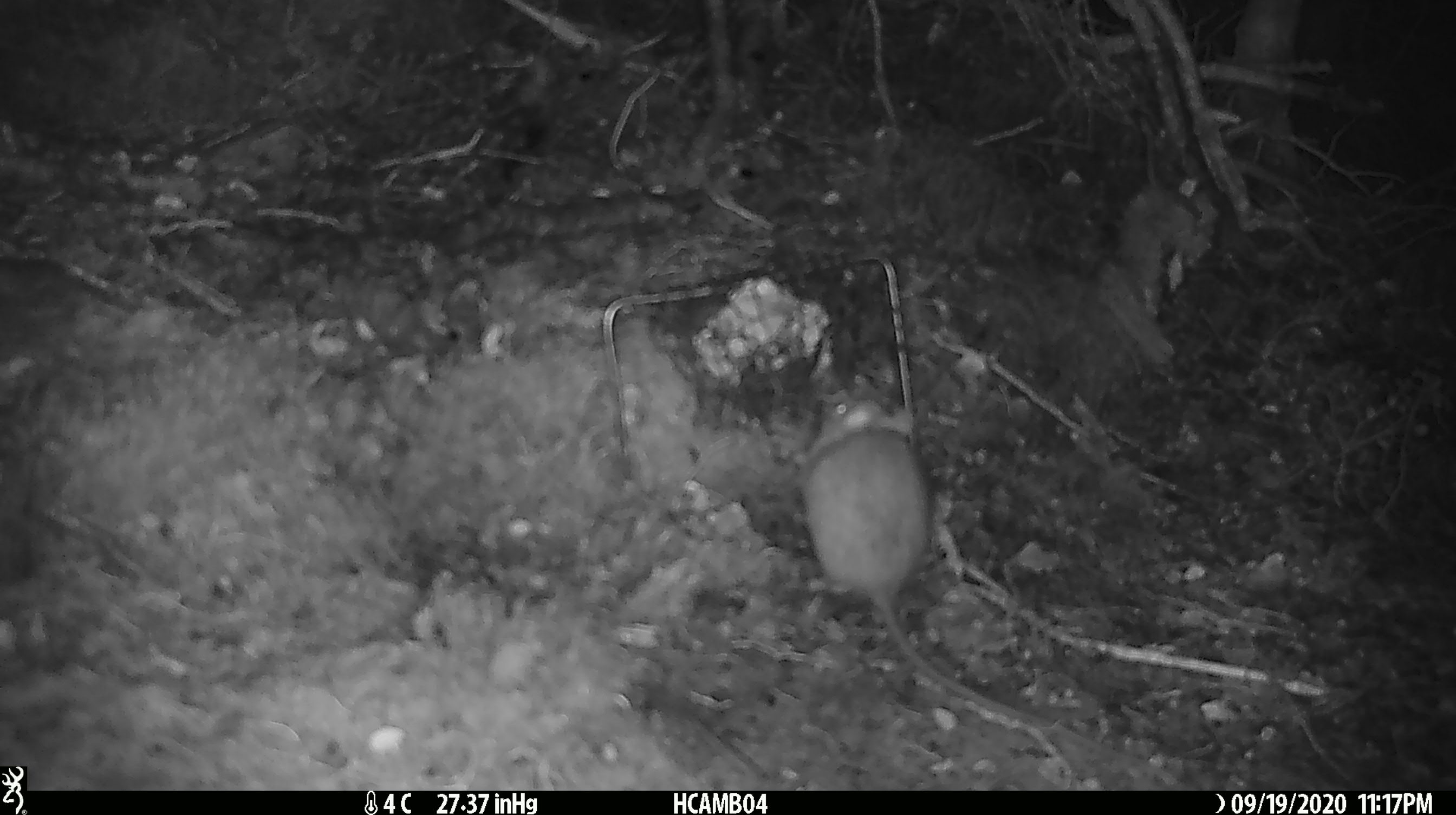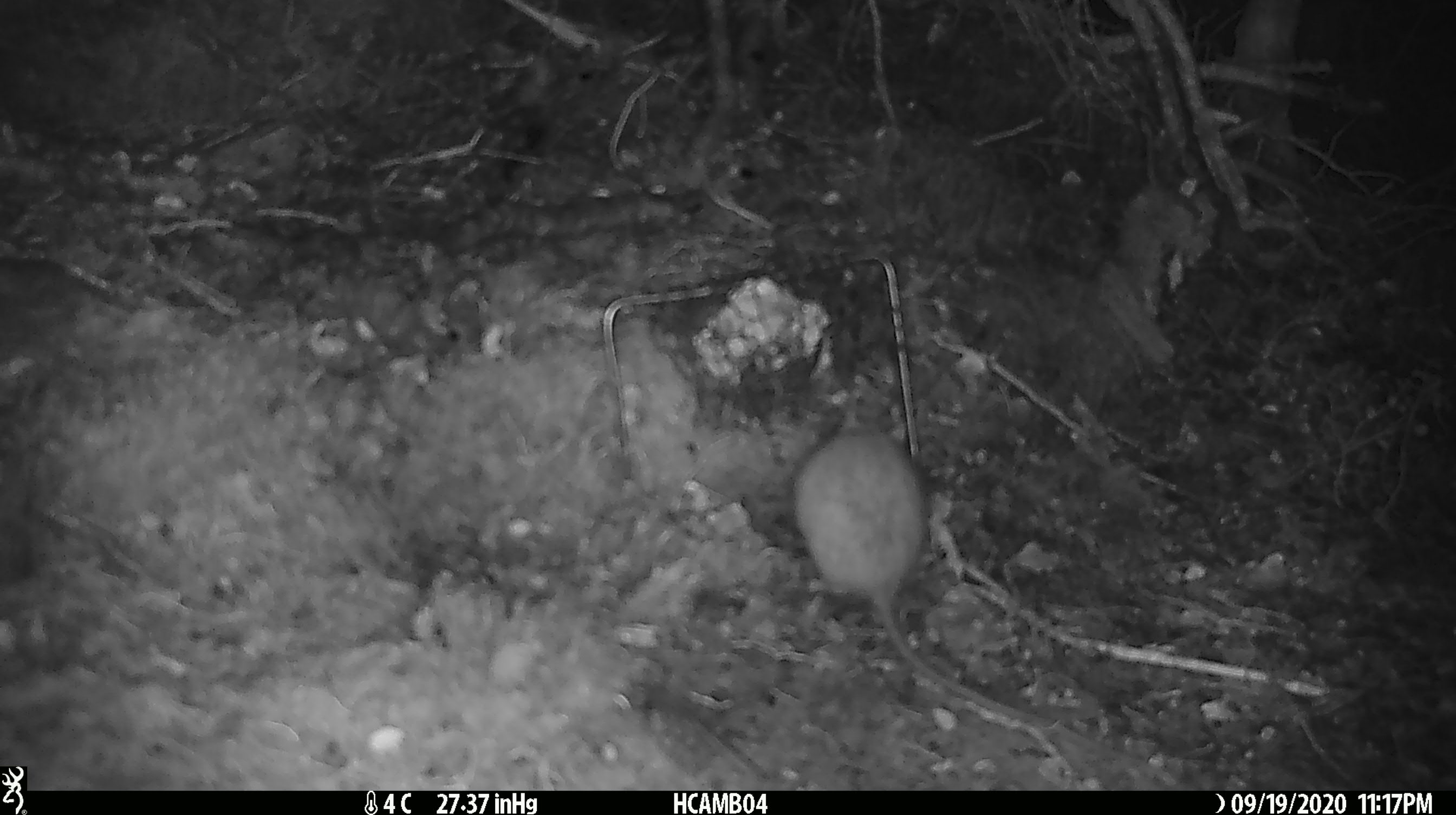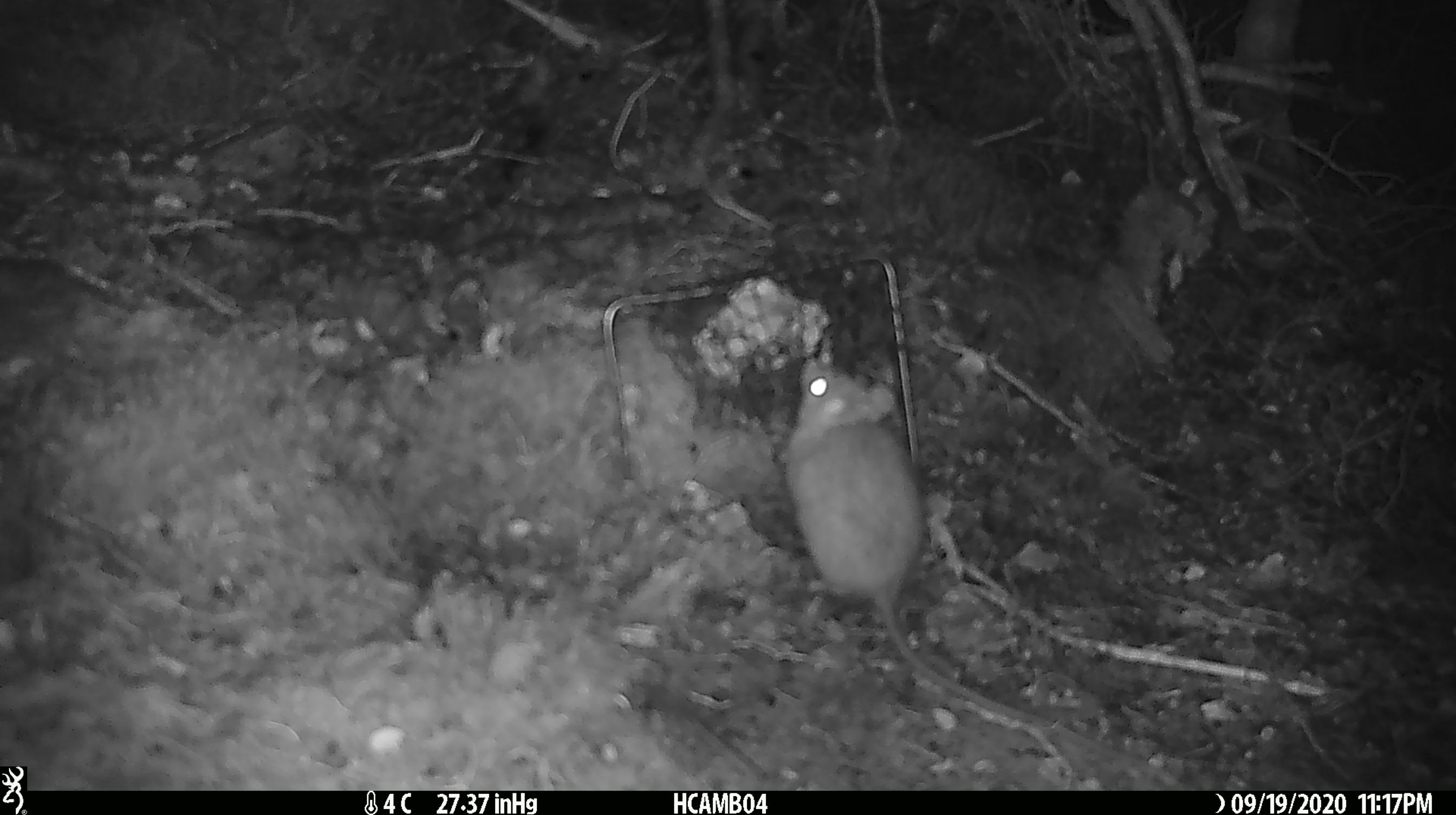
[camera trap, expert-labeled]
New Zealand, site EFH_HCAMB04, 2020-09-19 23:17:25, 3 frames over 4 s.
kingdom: Animalia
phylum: Chordata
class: Mammalia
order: Rodentia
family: Muridae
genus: Rattus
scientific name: Rattus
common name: rat